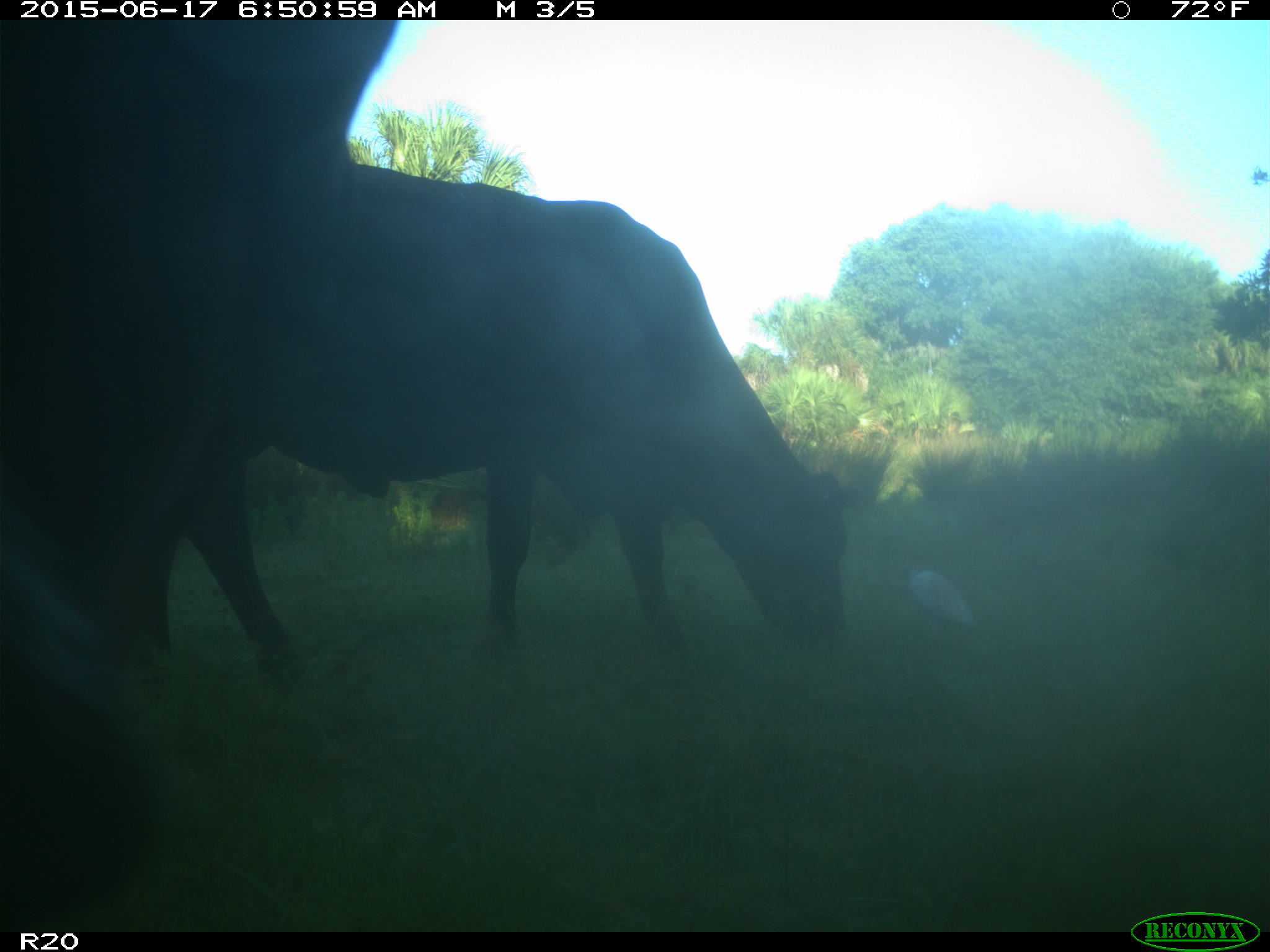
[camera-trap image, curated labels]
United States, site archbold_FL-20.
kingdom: Animalia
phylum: Chordata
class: Mammalia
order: Artiodactyla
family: Bovidae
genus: Bos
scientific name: Bos taurus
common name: domestic cow